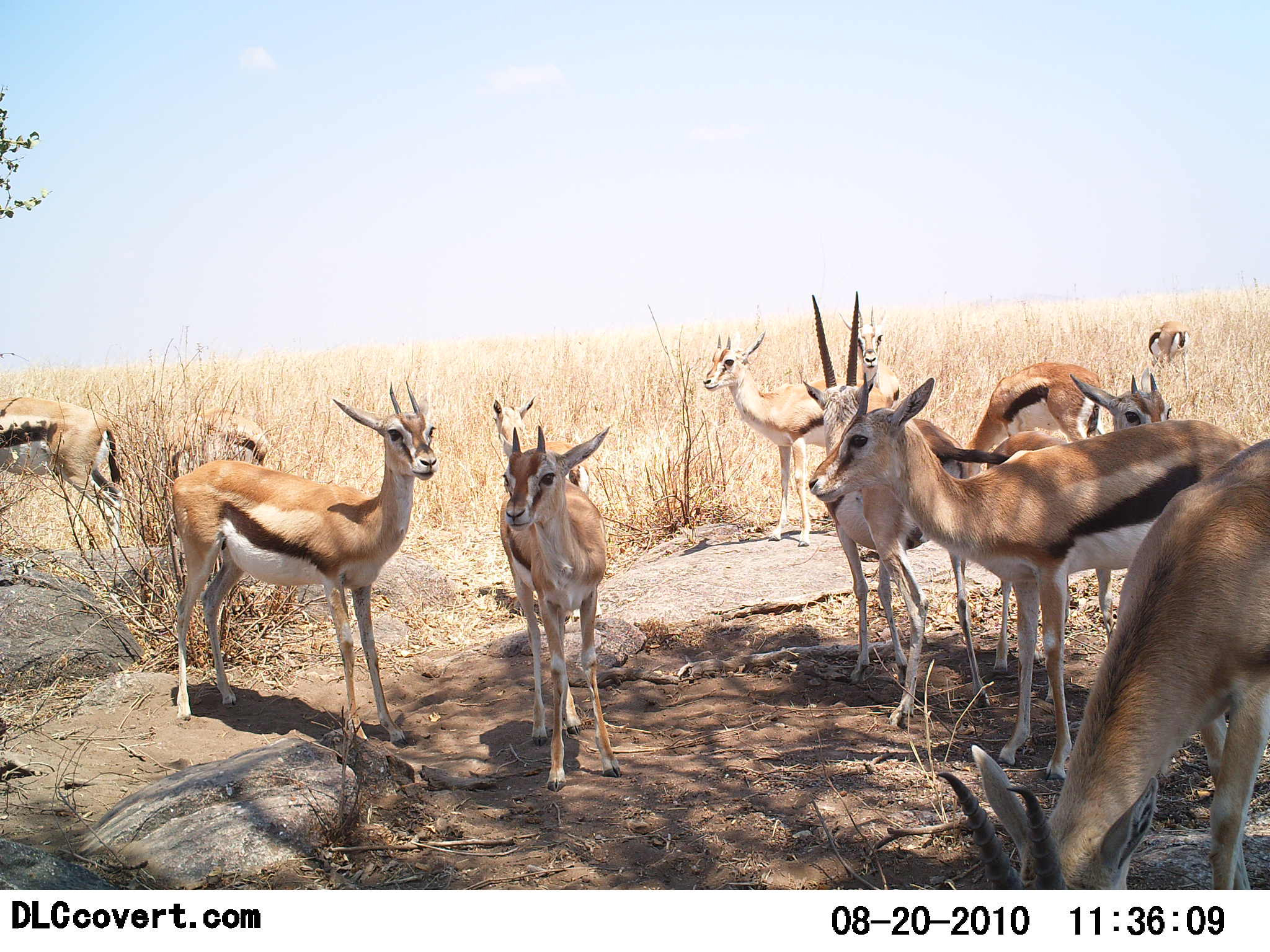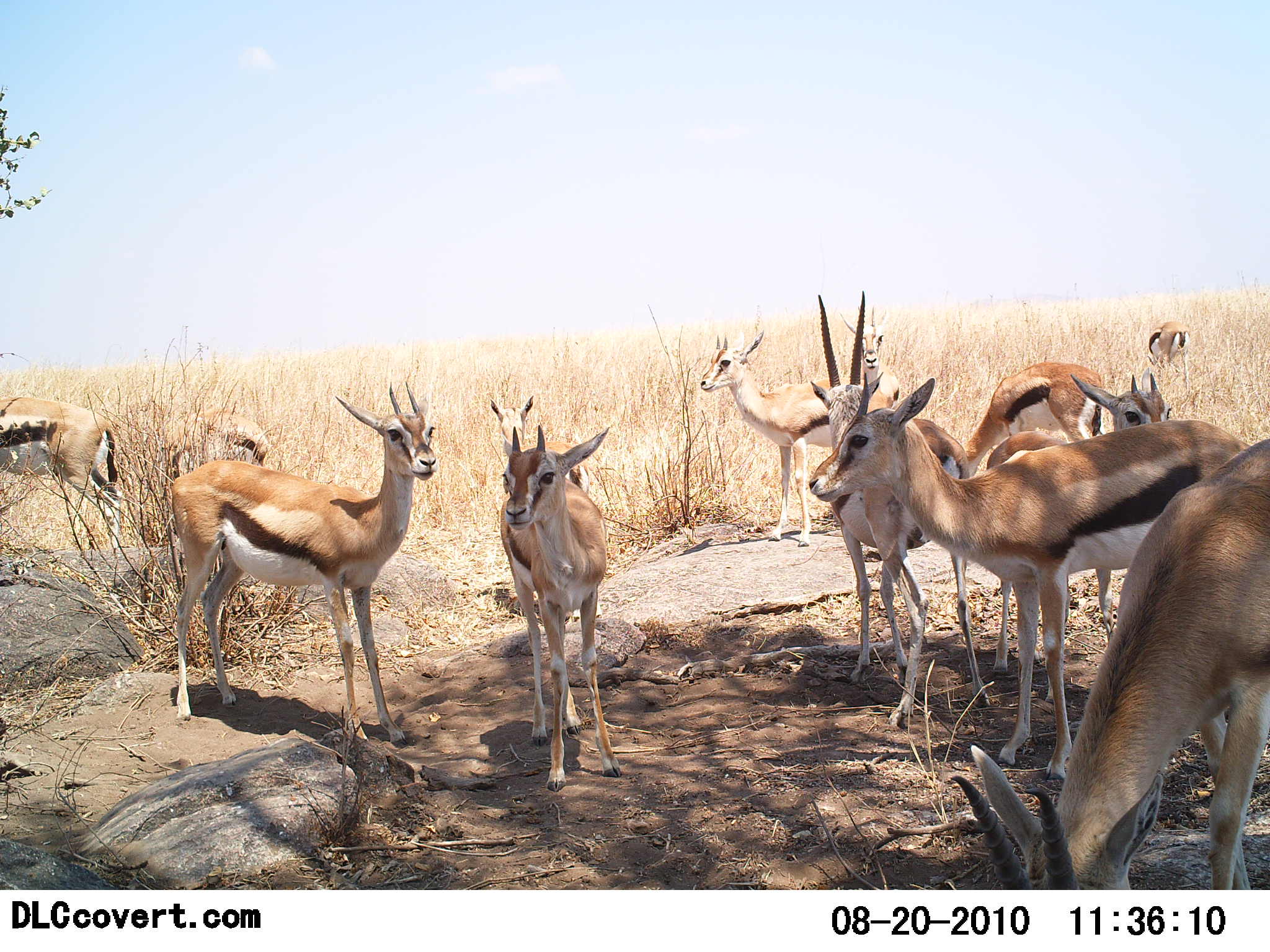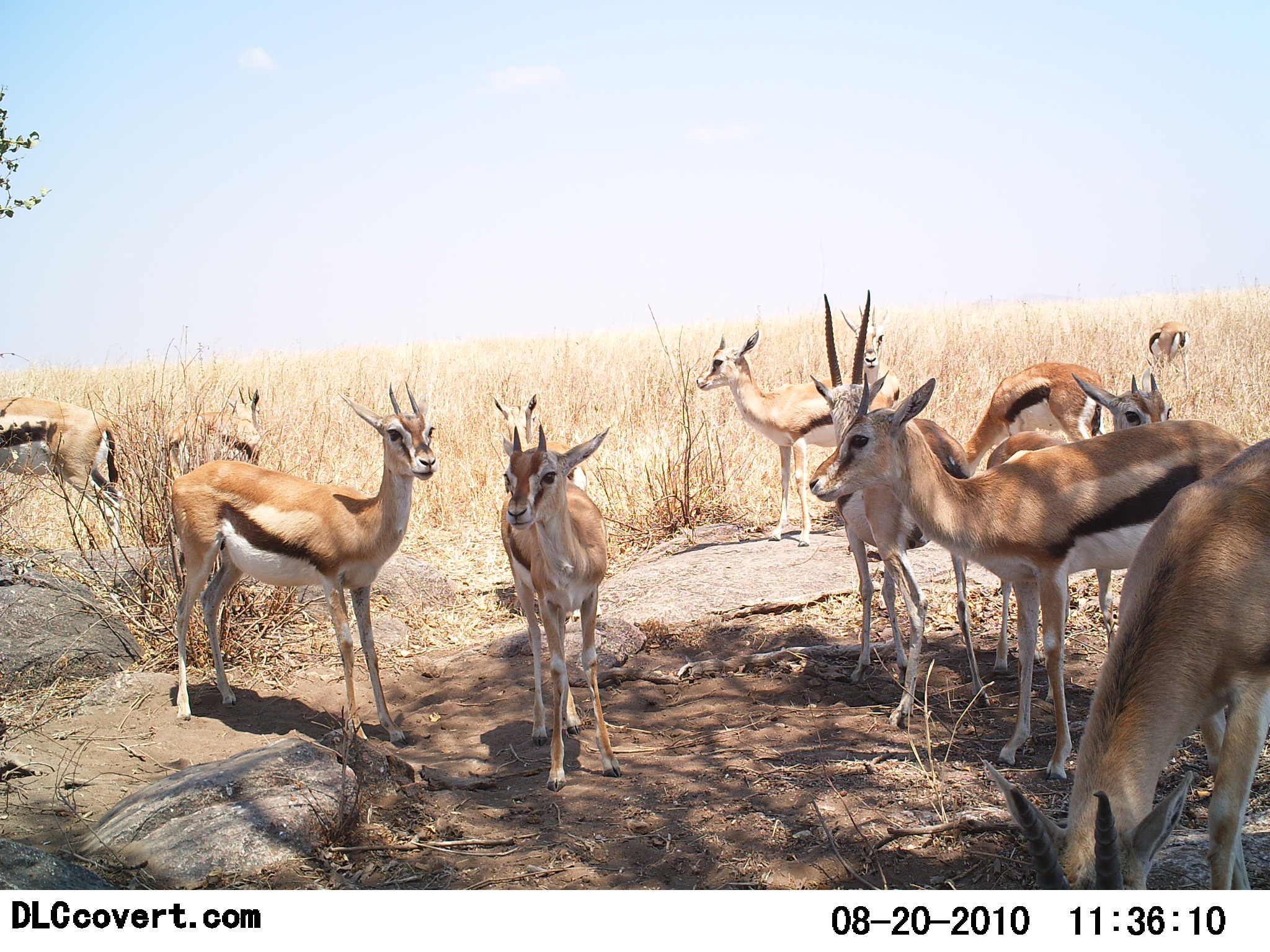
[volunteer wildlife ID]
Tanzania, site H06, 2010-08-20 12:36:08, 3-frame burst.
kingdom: Animalia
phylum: Chordata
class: Mammalia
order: Artiodactyla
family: Bovidae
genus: Eudorcas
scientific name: Eudorcas thomsonii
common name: thomson's gazelle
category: gazellethomsons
Gazellethomsons (thomson's gazelle) (Eudorcas thomsonii), count 11-50. Behavior (volunteer vote fractions): standing 87%, resting 13%, moving 0%, interacting 7%. Young present (vote fraction): 7%. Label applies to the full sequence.